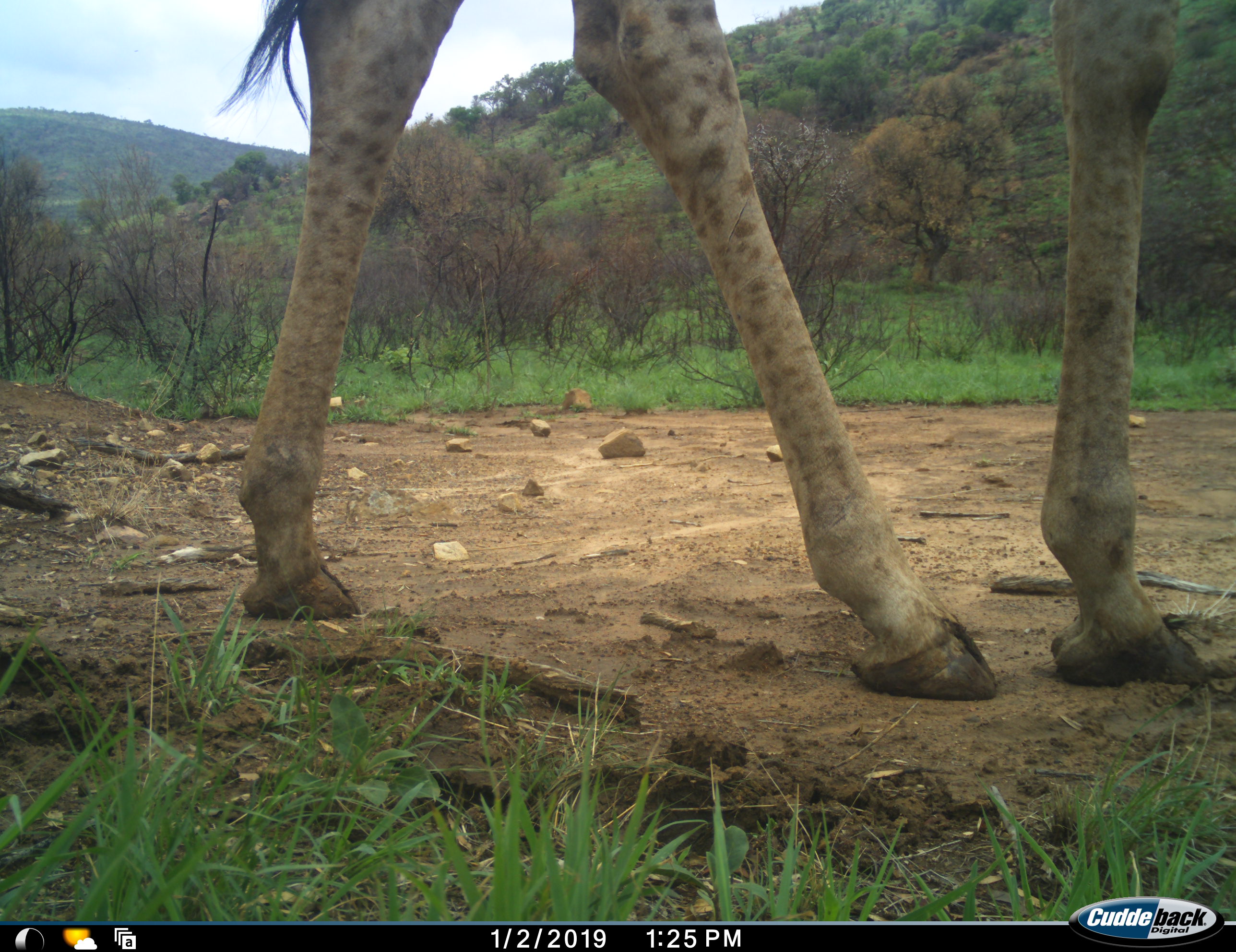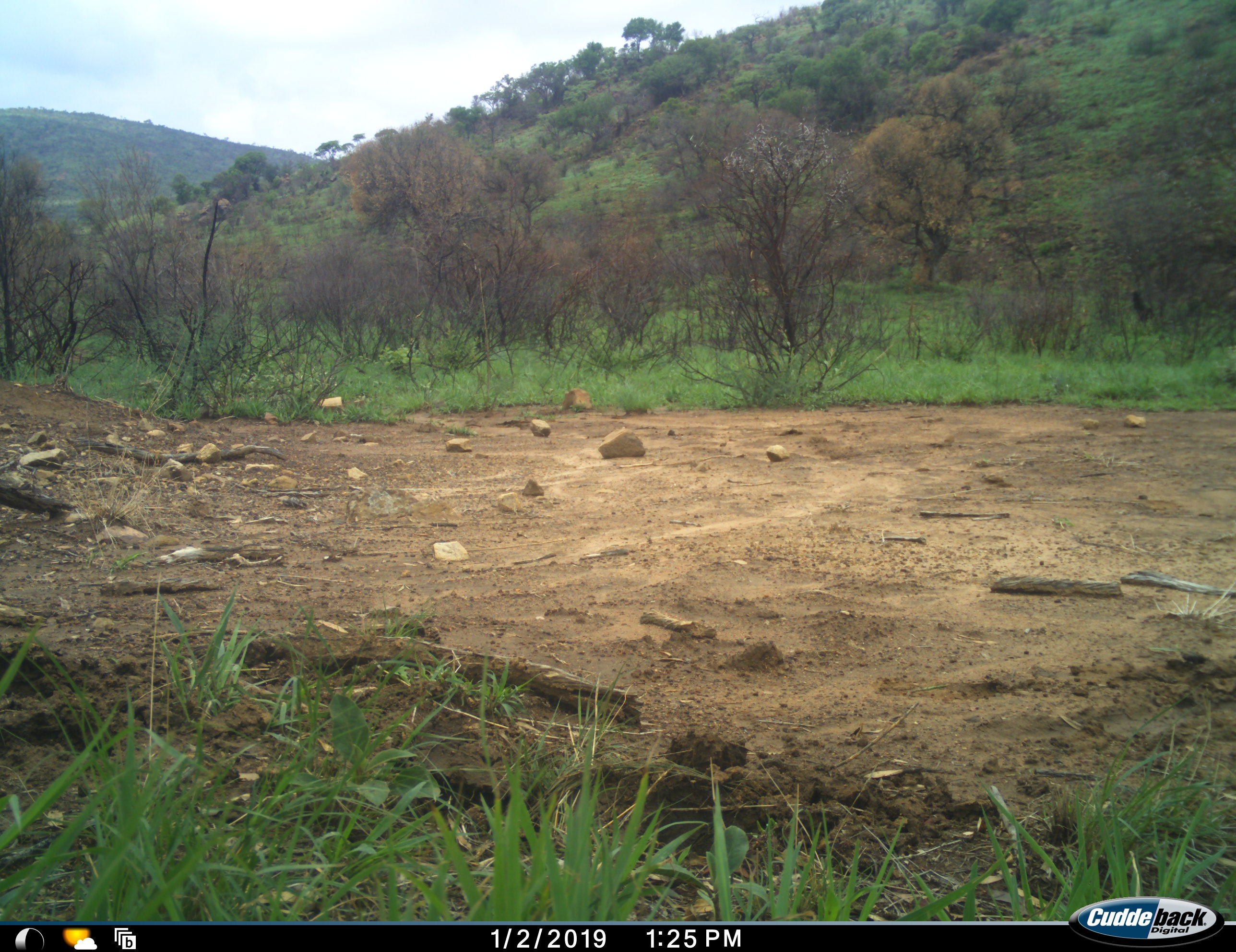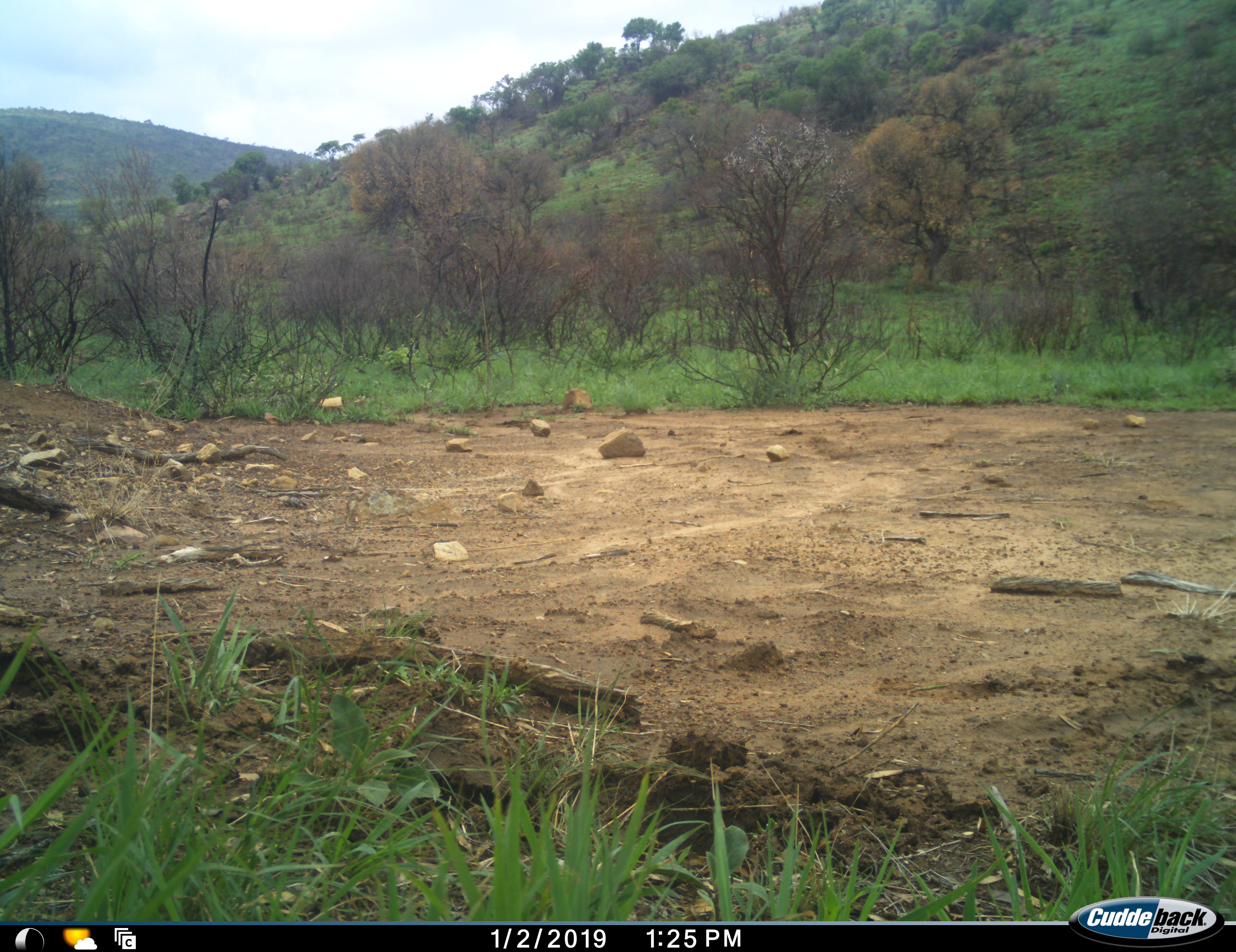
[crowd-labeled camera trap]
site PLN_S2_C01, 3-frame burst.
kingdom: Animalia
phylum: Chordata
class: Mammalia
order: Artiodactyla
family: Giraffidae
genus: Giraffa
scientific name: Giraffa camelopardalis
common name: giraffe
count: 1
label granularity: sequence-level